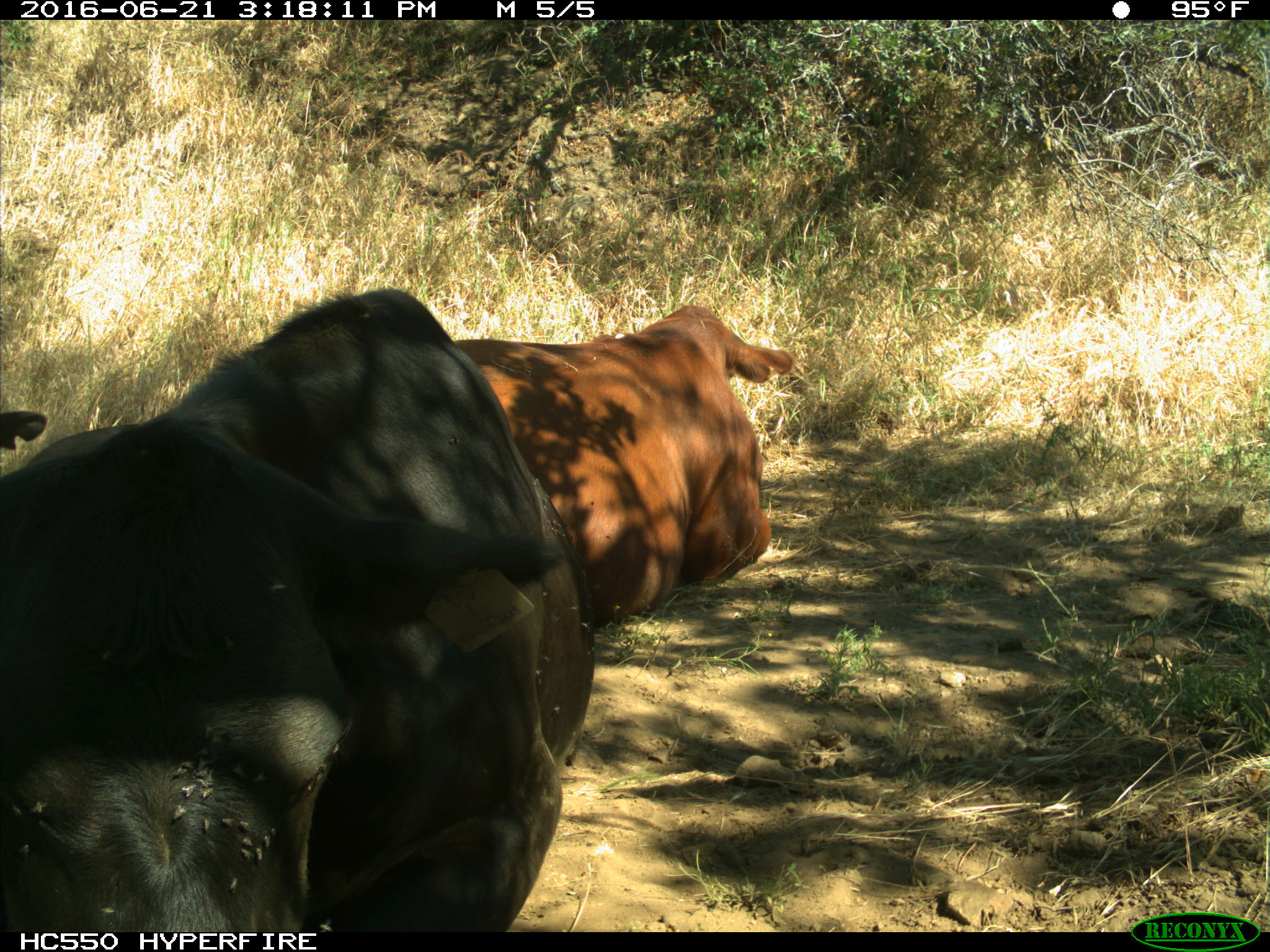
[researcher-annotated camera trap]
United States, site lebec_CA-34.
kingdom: Animalia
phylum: Chordata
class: Mammalia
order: Artiodactyla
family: Bovidae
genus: Bos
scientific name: Bos taurus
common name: domestic cow